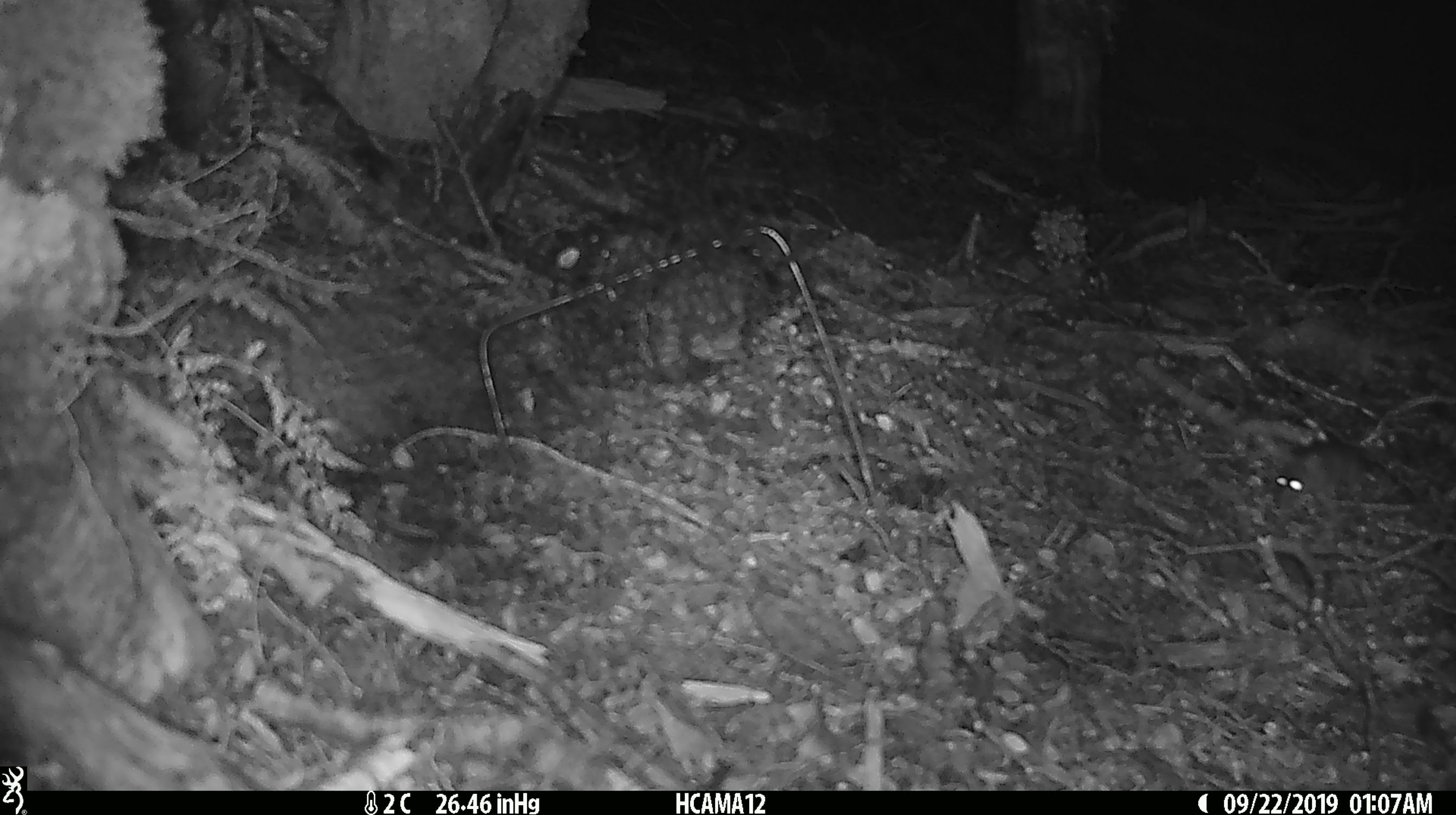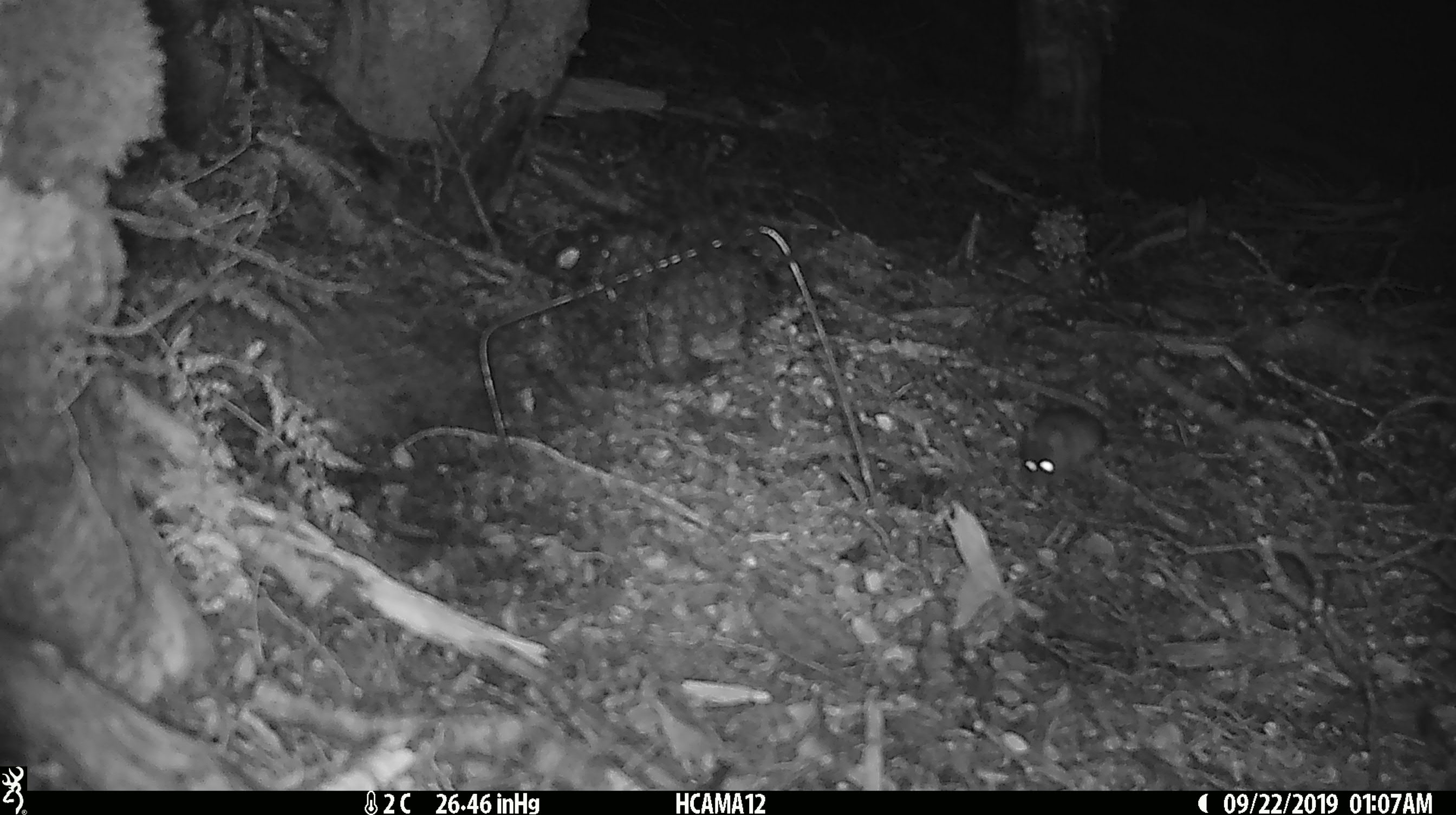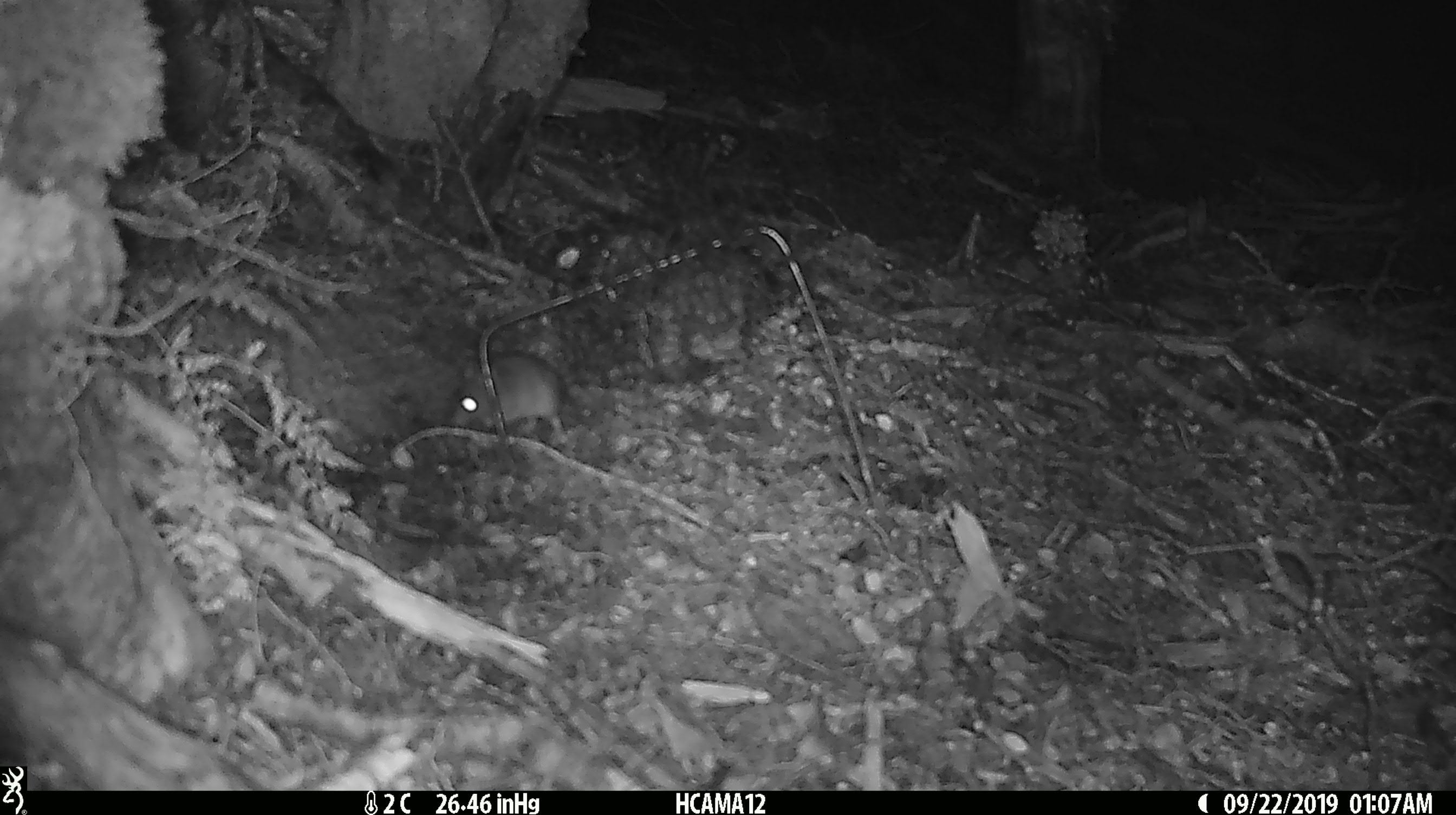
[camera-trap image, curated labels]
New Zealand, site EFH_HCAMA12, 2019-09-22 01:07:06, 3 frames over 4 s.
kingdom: Animalia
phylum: Chordata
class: Mammalia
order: Rodentia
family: Muridae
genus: Mus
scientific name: Mus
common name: mouse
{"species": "mouse (Mus)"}